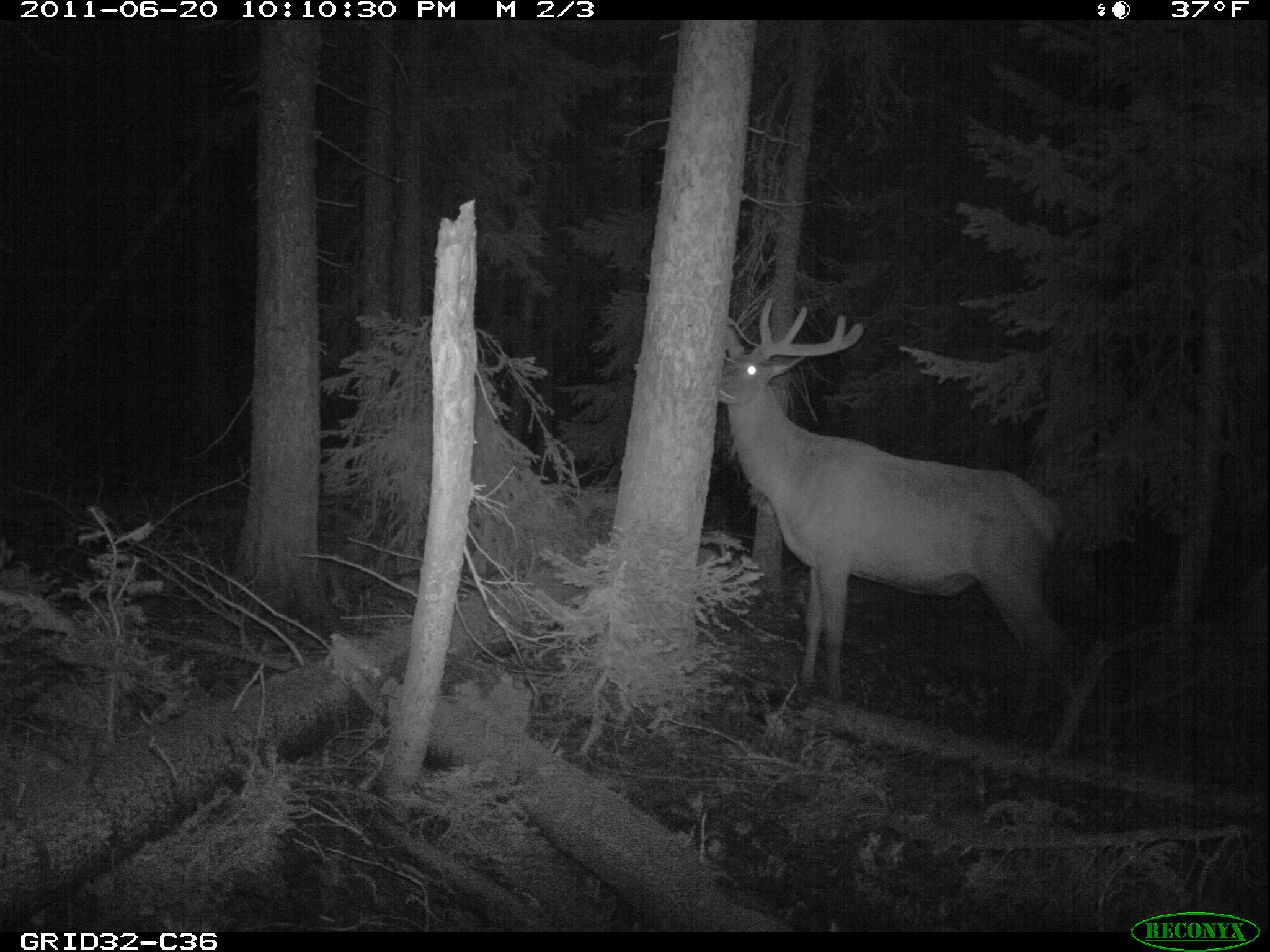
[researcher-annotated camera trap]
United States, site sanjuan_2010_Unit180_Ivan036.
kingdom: Animalia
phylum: Chordata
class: Mammalia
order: Artiodactyla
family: Cervidae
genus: Cervus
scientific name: Cervus elaphus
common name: red deer